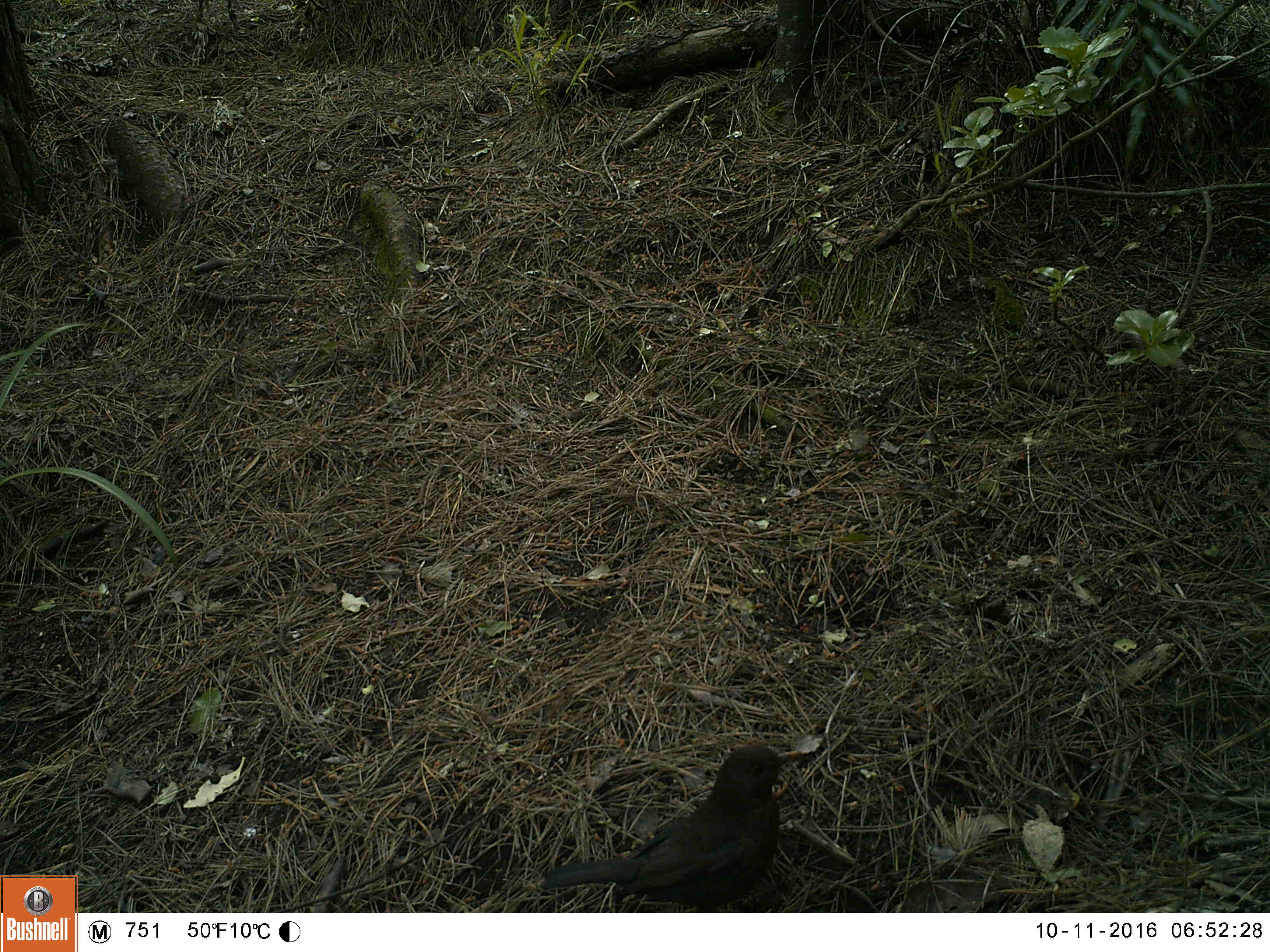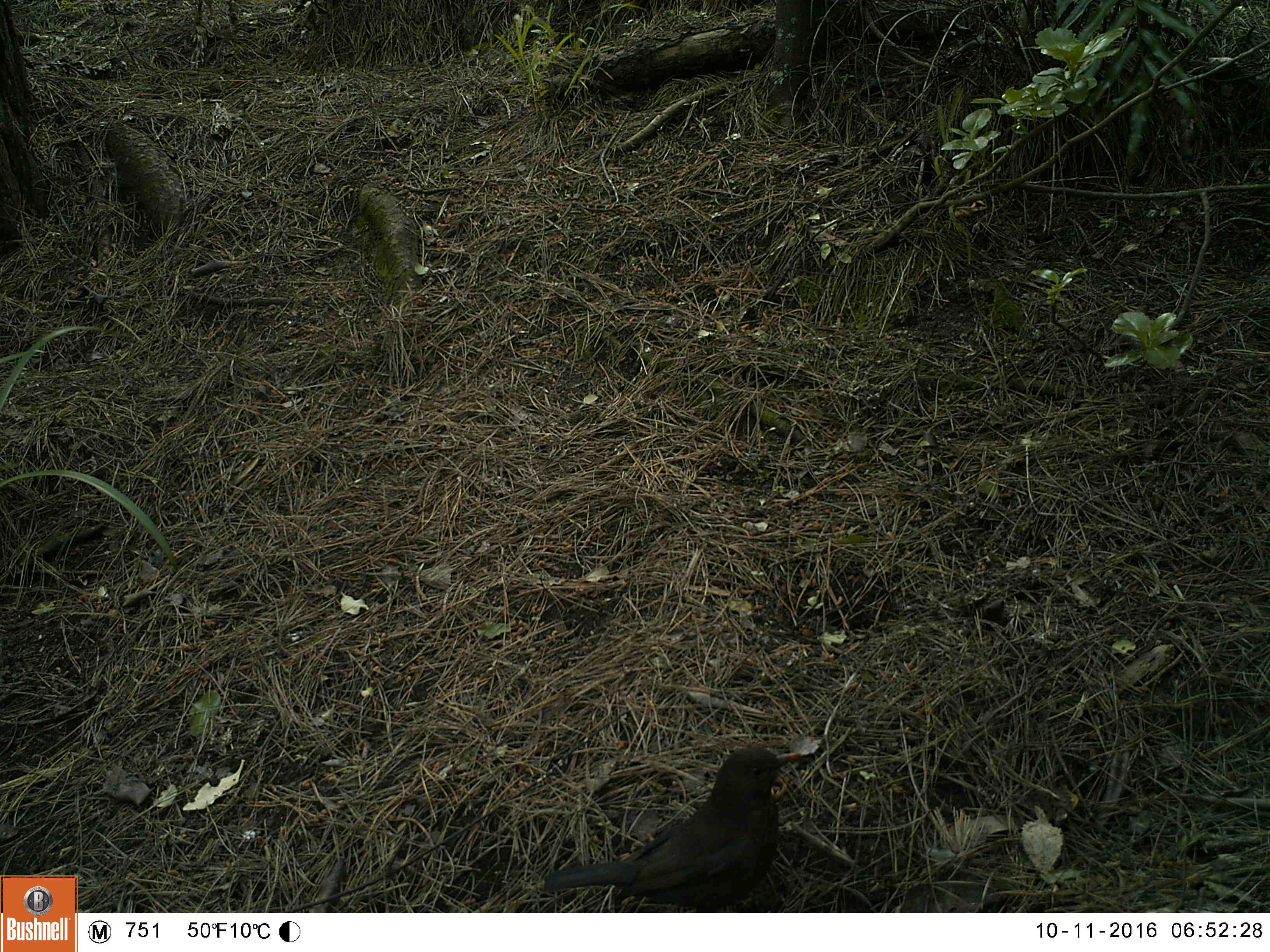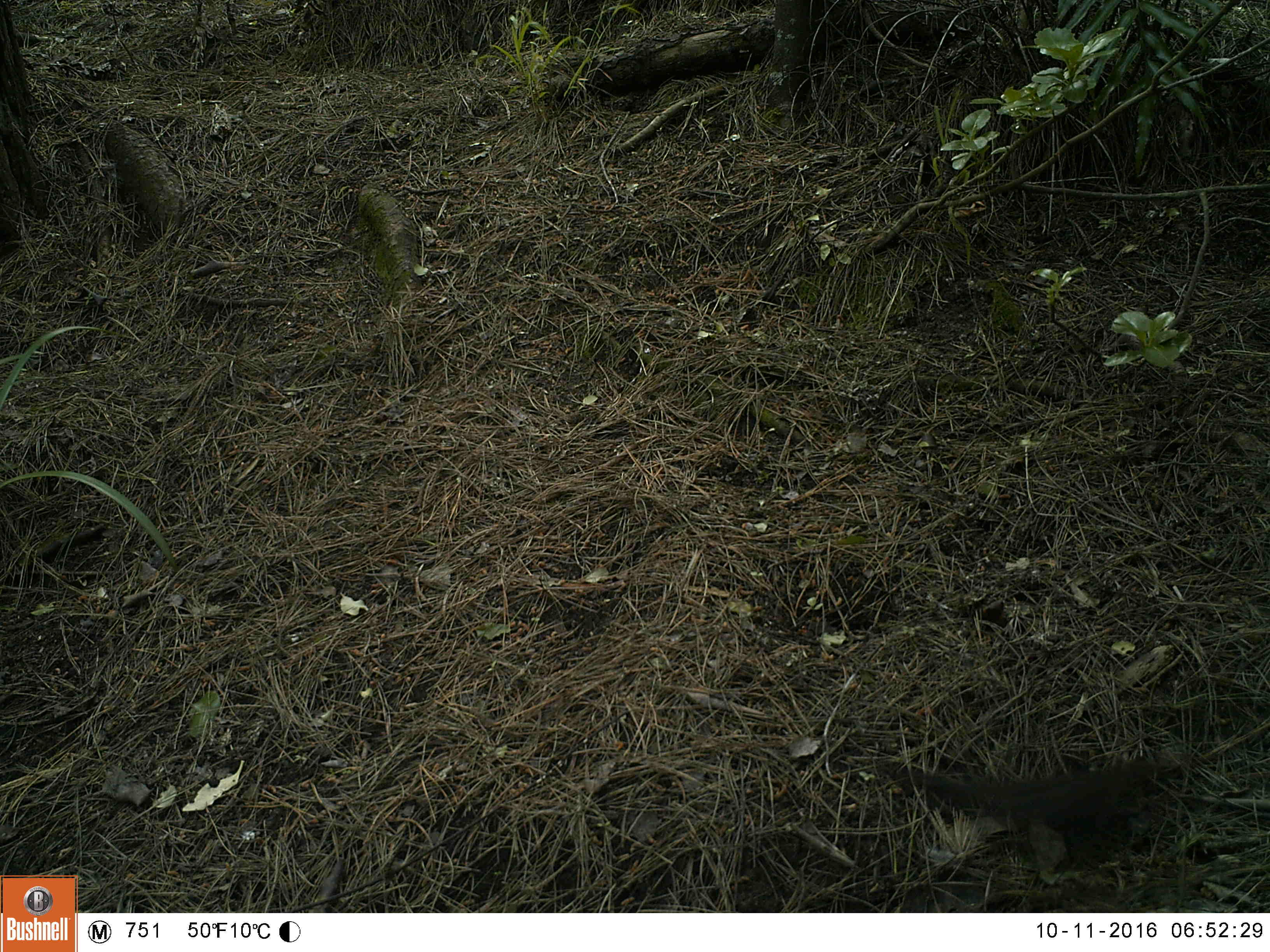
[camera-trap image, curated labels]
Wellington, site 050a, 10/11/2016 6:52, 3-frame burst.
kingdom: Animalia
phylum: Chordata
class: Aves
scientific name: Aves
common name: bird